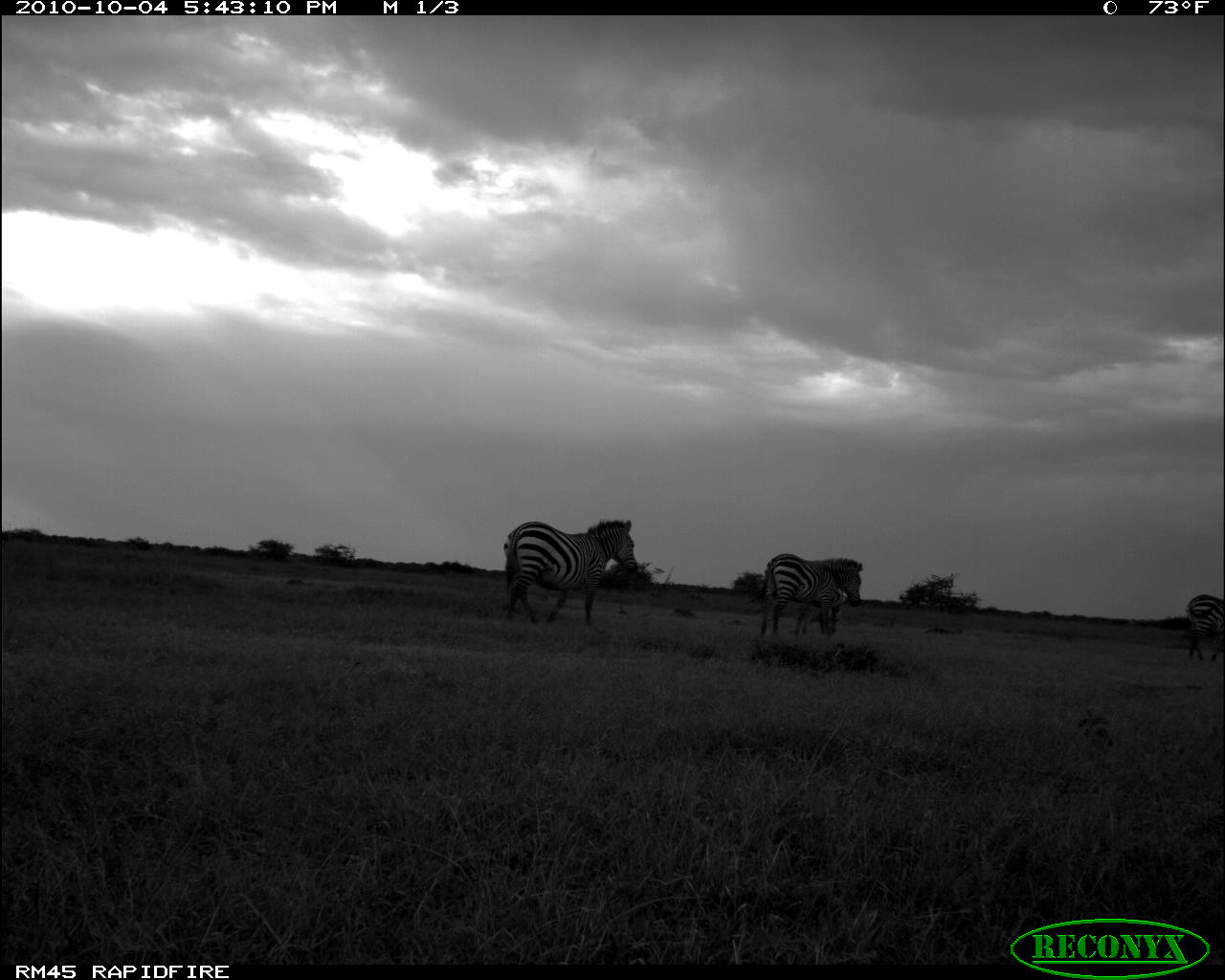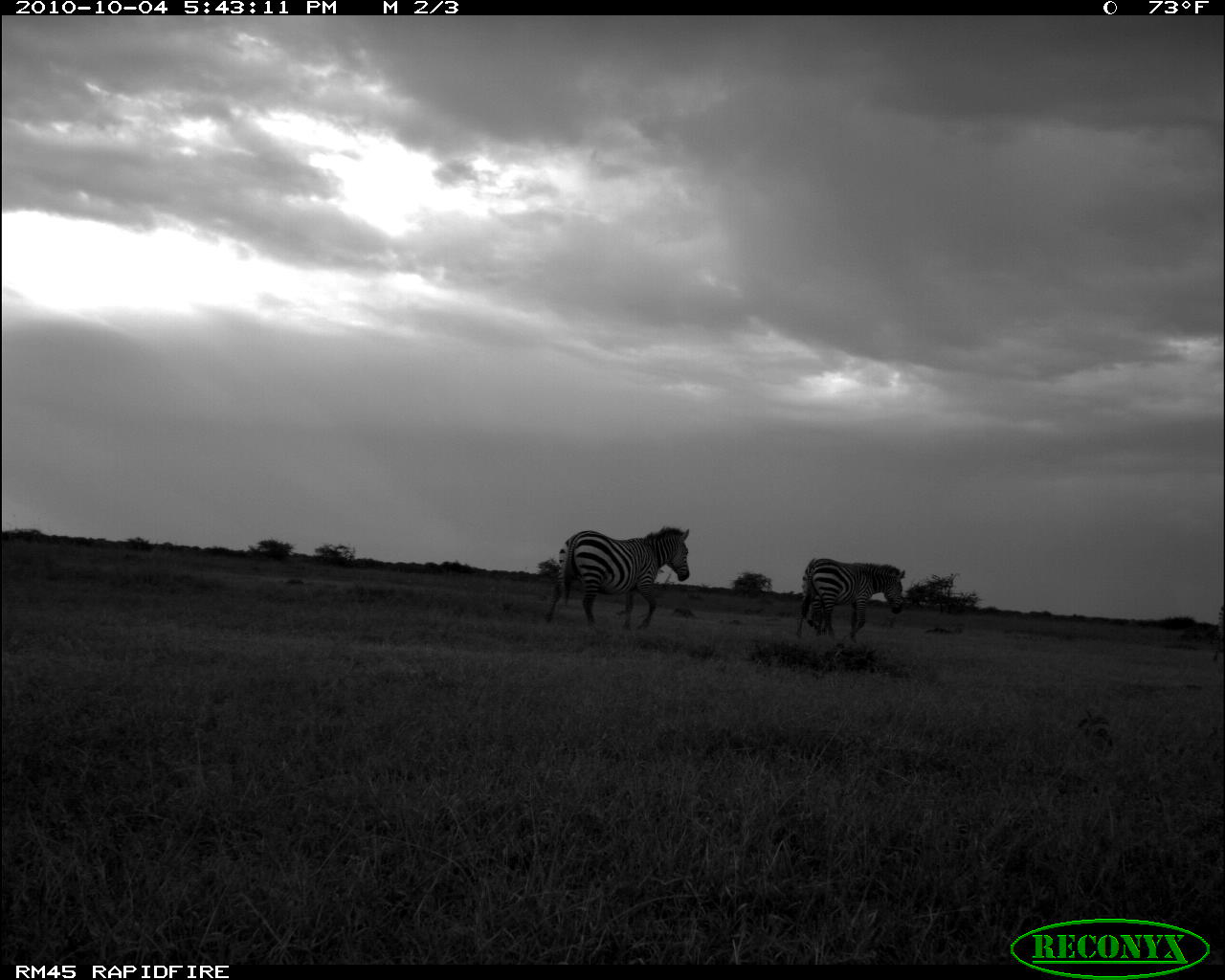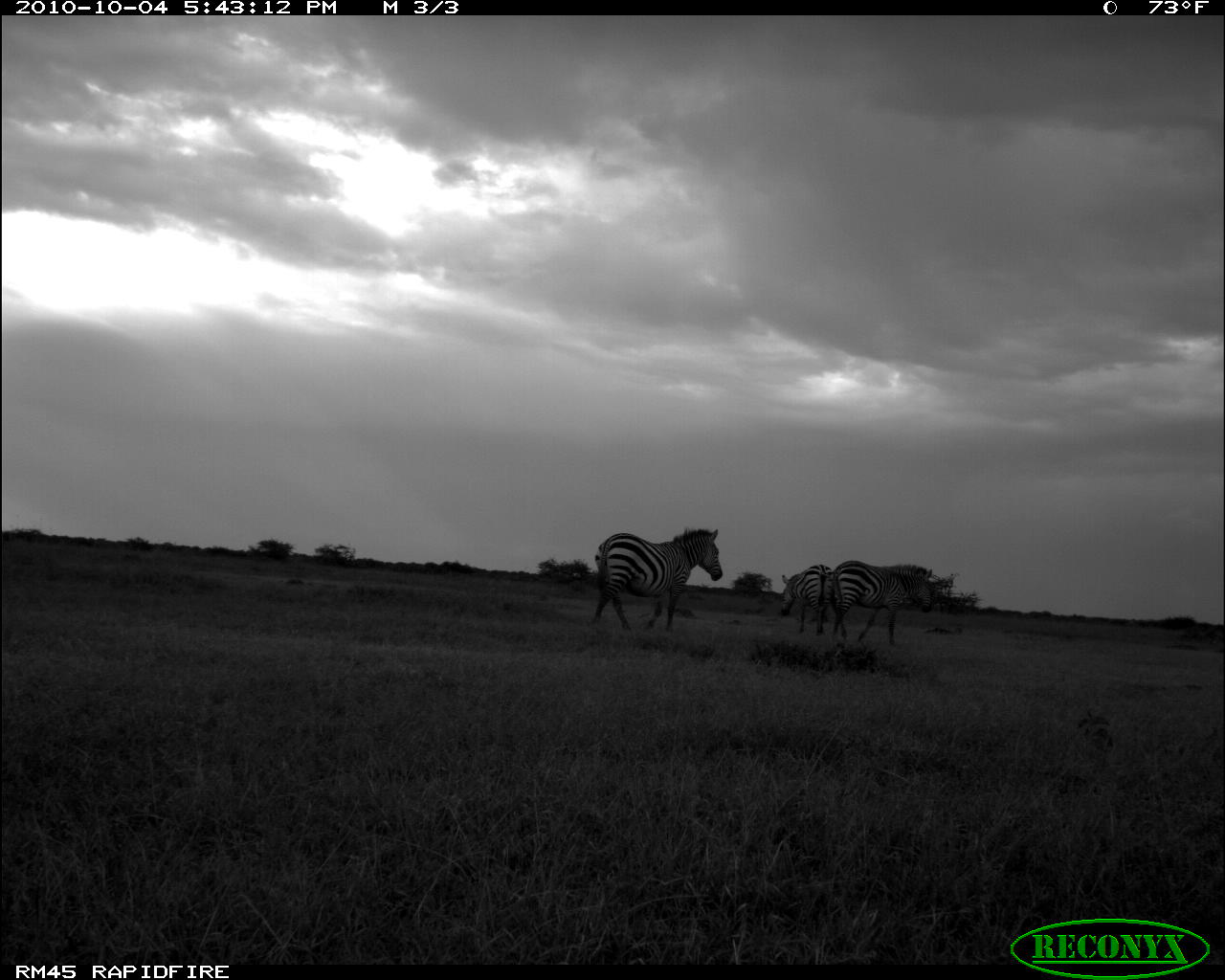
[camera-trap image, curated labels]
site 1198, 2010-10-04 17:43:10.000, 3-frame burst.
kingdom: Animalia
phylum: Chordata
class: Mammalia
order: Perissodactyla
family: Equidae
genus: Equus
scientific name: Equus quagga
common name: plains zebra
Equus quagga (plains zebra), count 4.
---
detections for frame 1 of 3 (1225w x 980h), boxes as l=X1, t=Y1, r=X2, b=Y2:
equus quagga: l=502, t=517, r=638, b=626; l=754, t=552, r=862, b=638; l=1184, t=590, r=1225, b=666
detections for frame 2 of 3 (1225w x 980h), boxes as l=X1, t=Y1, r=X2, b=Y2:
equus quagga: l=540, t=524, r=692, b=631; l=795, t=556, r=907, b=639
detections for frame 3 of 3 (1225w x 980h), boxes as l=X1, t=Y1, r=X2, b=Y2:
equus quagga: l=590, t=525, r=722, b=629; l=833, t=558, r=932, b=649; l=779, t=564, r=835, b=635